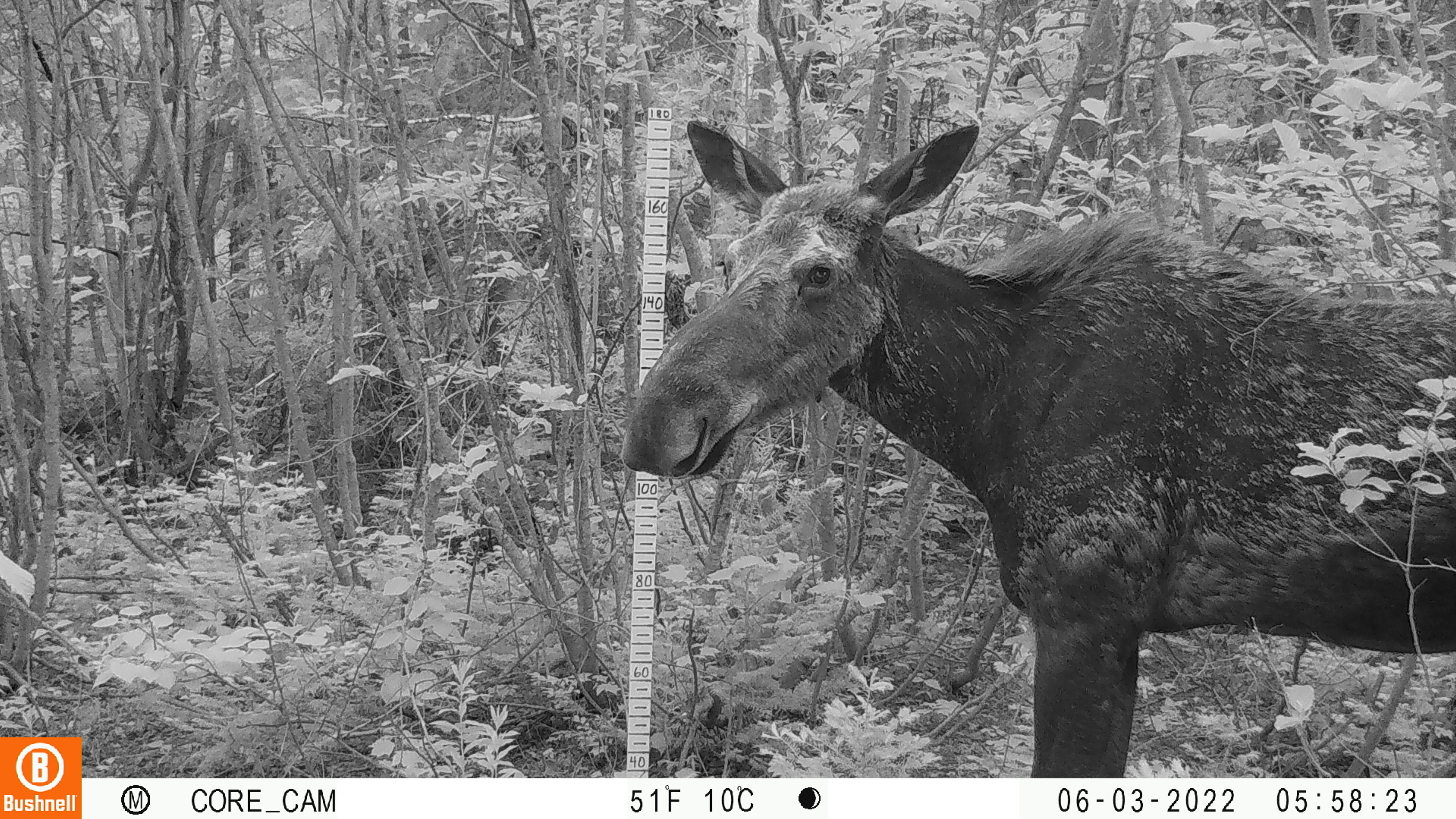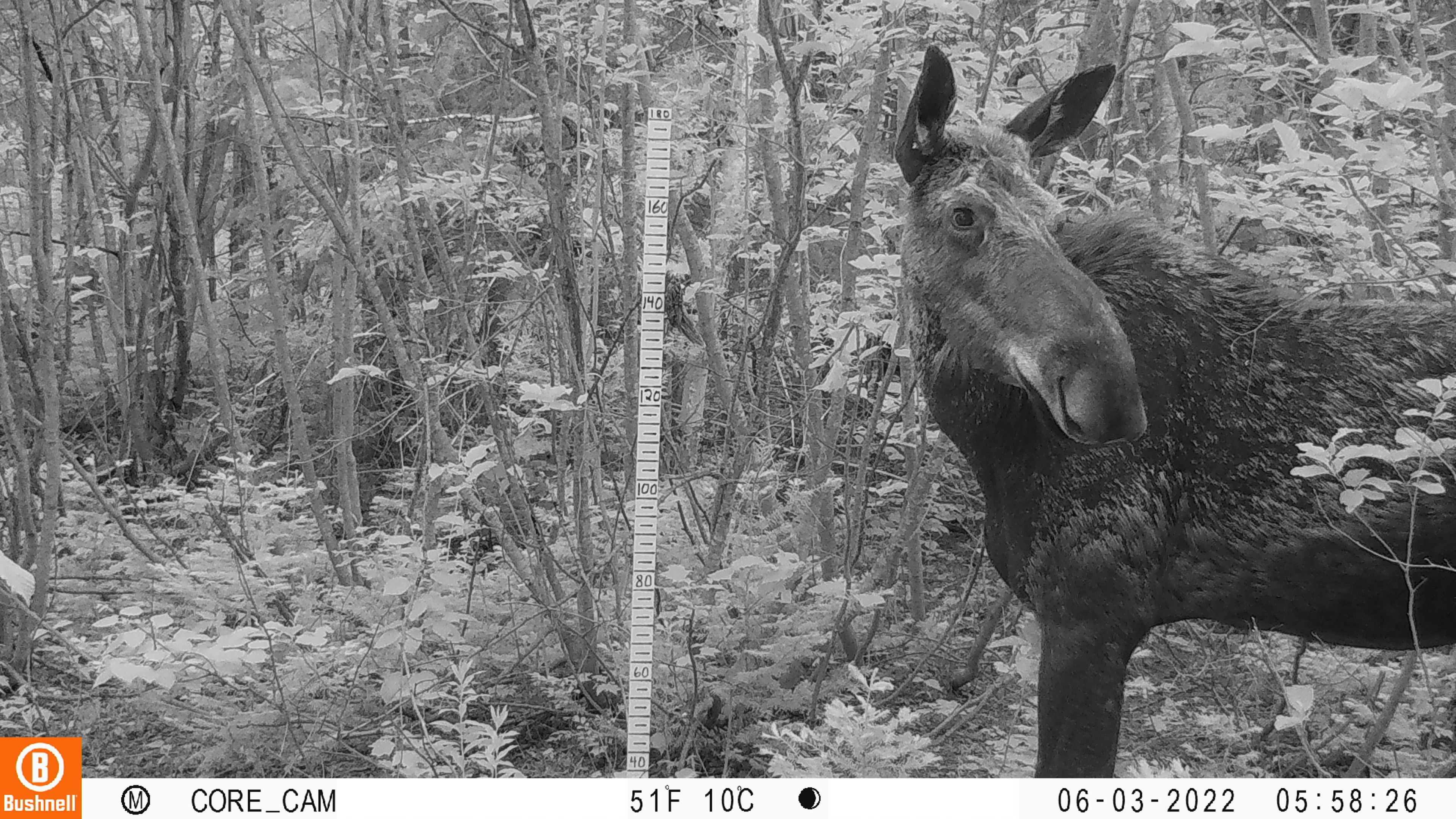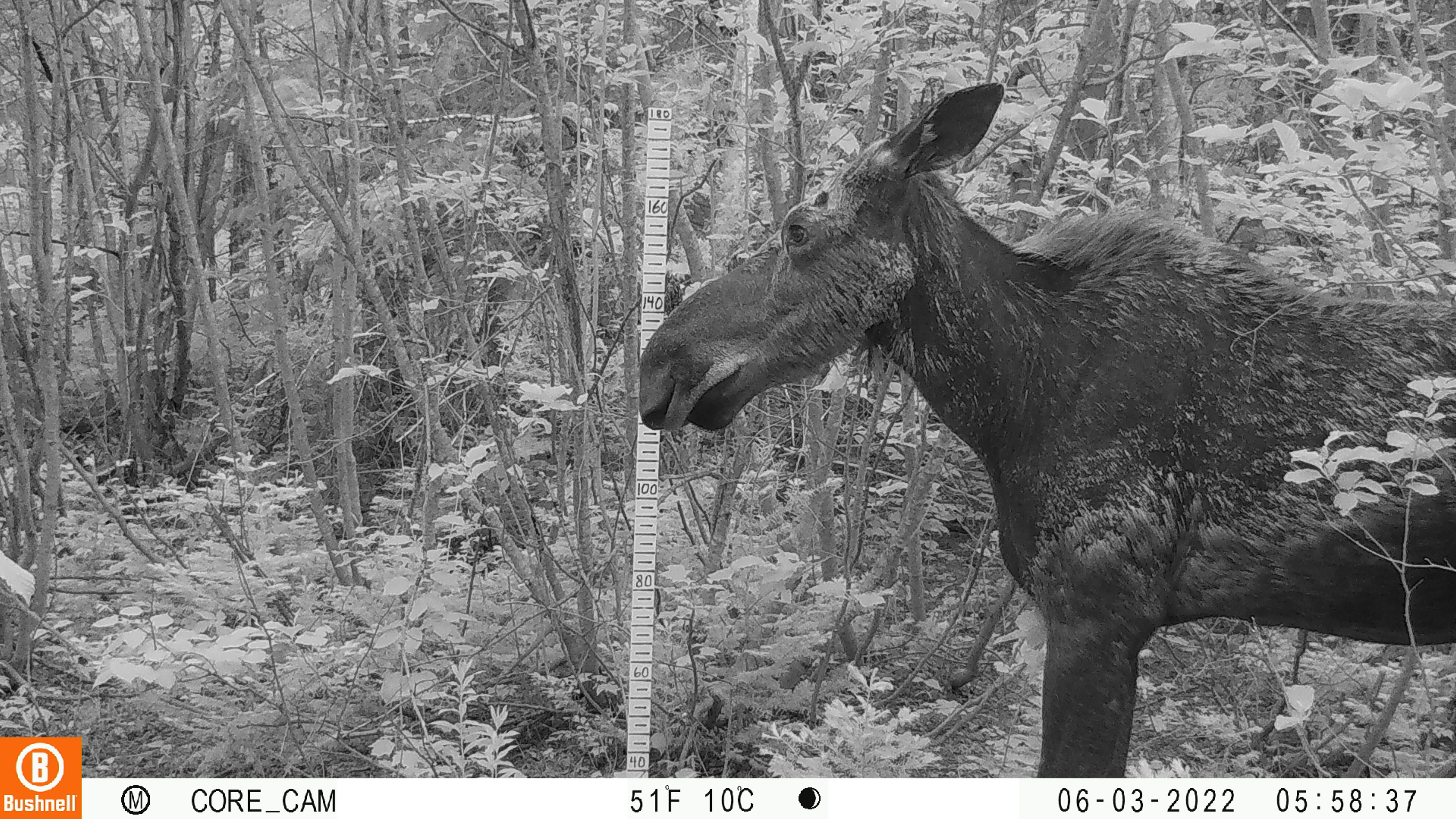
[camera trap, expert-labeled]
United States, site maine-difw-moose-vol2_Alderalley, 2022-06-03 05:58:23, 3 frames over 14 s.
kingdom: Animalia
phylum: Chordata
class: Mammalia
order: Artiodactyla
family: Cervidae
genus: Alces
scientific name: Alces alces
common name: moose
Moose (Alces alces).